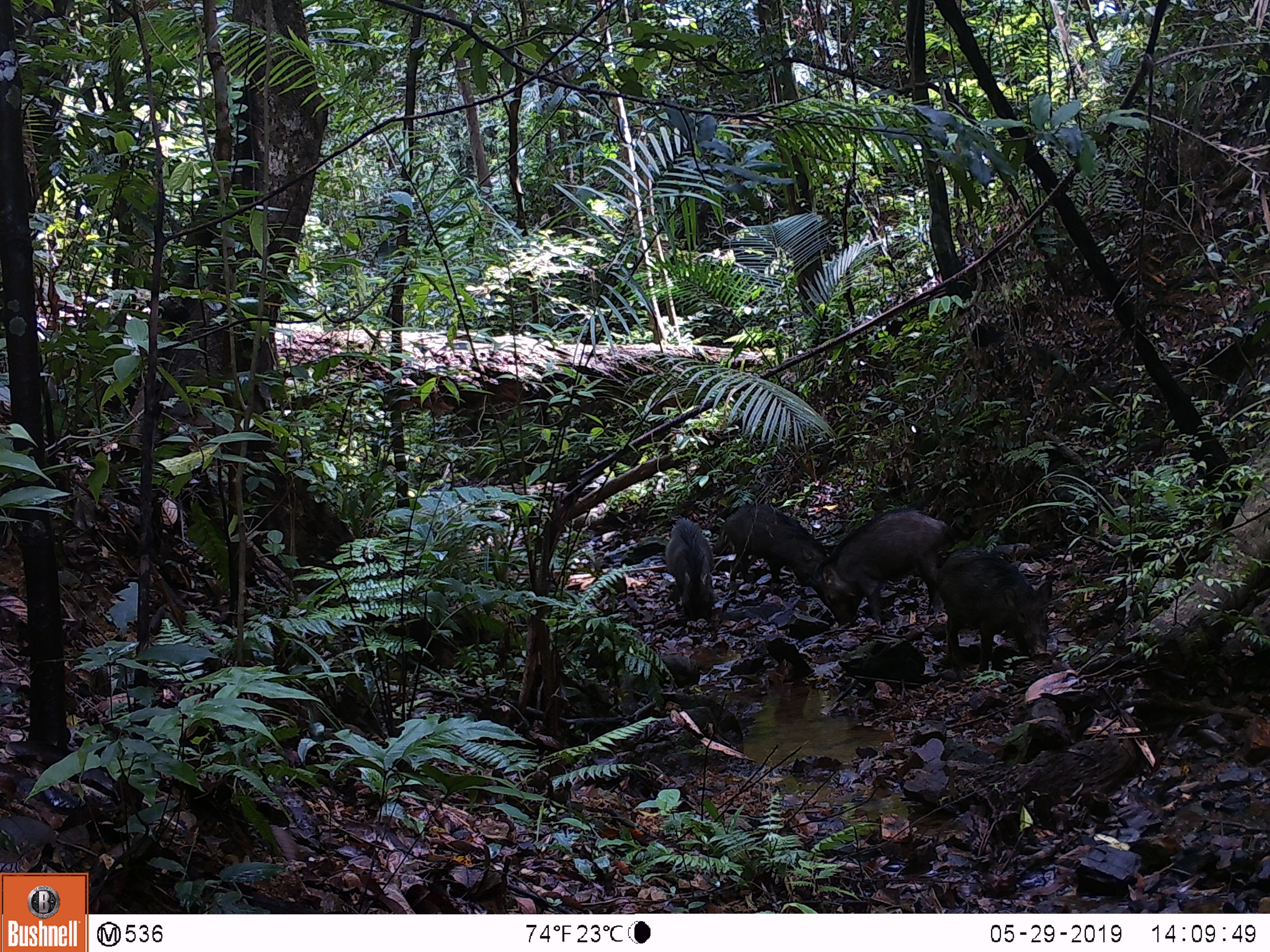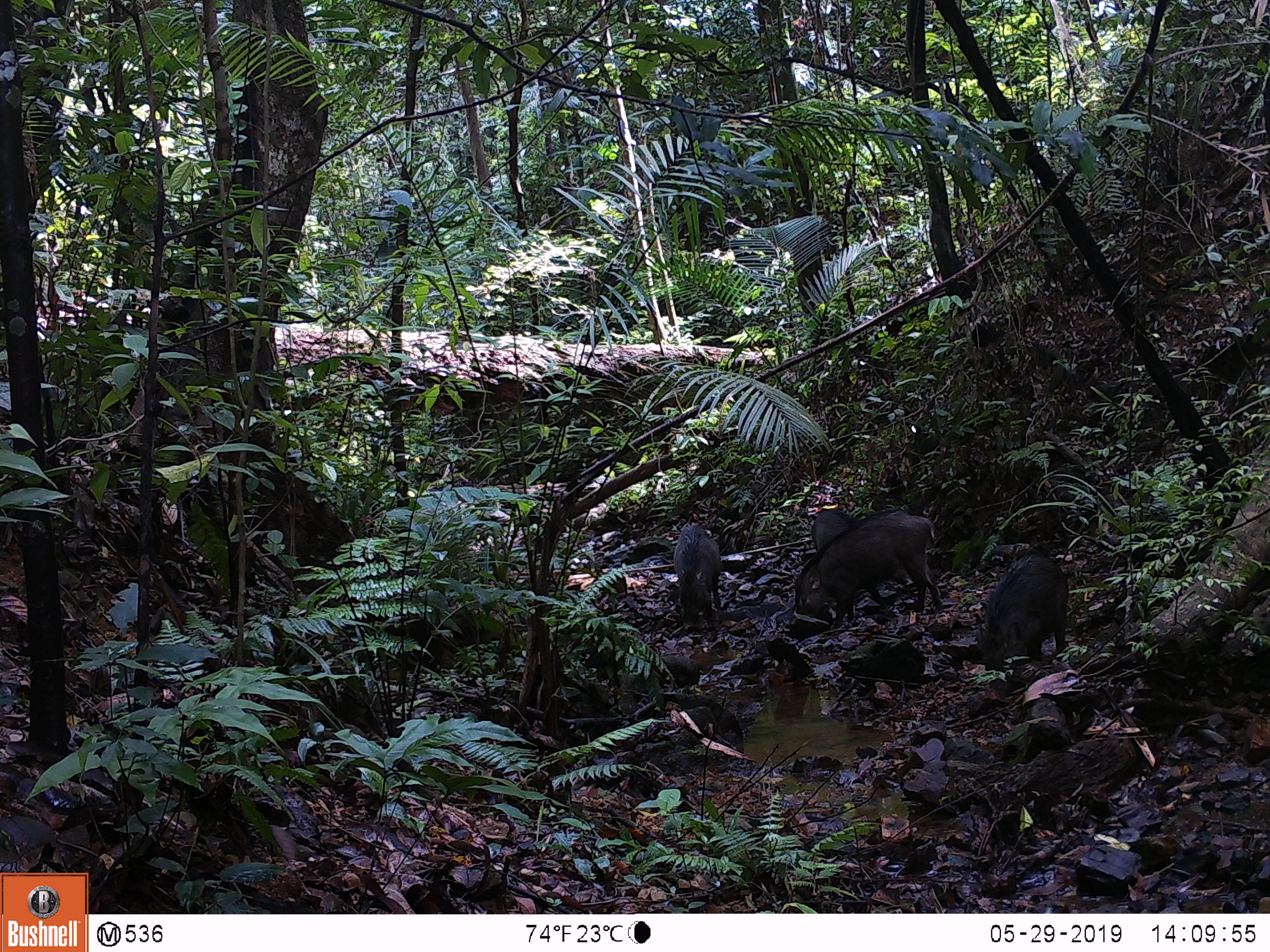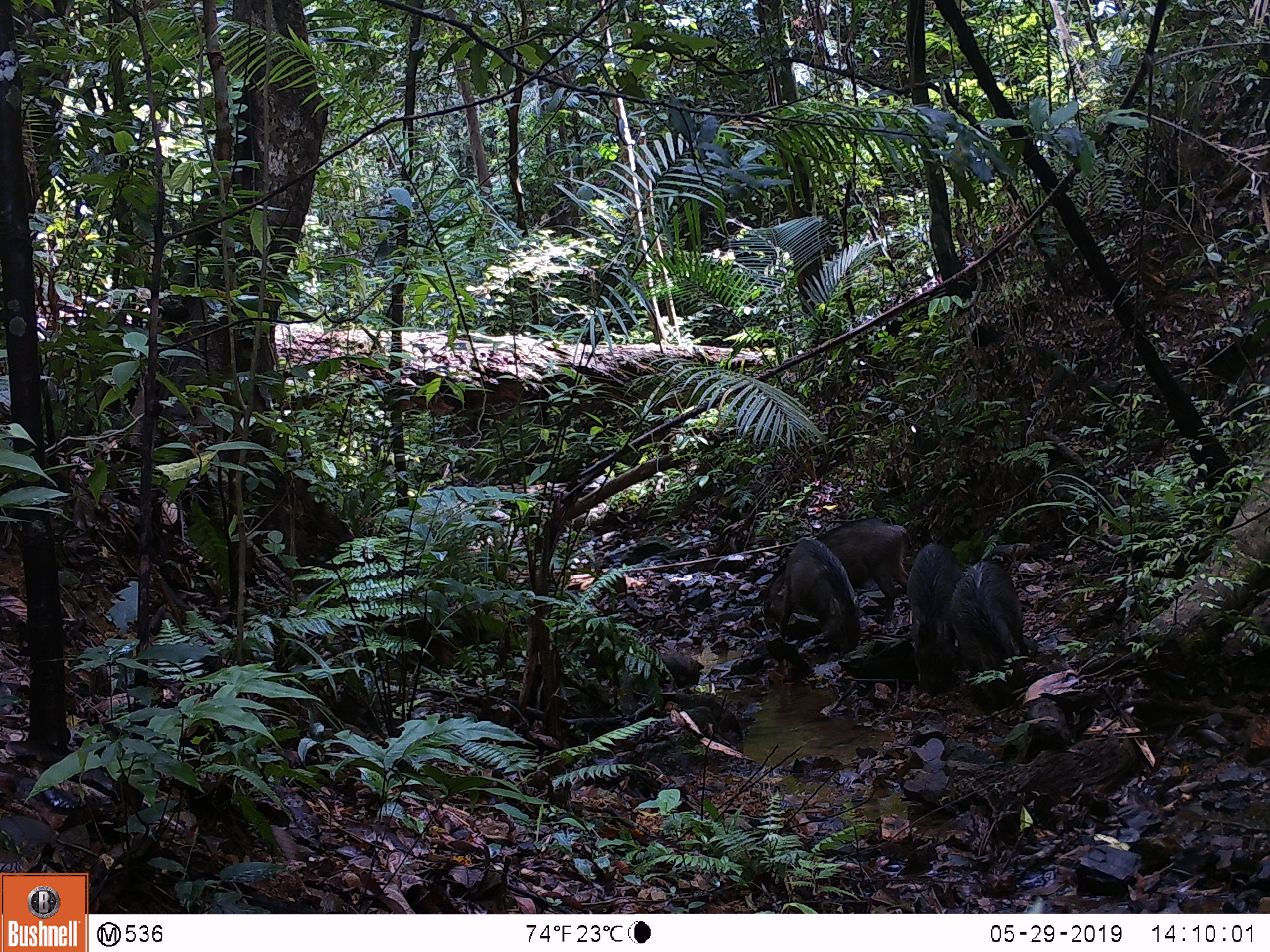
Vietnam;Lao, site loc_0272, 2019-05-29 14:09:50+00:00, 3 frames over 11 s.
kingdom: Animalia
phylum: Chordata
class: Mammalia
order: Artiodactyla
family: Suidae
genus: Sus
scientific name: Sus scrofa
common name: eurasian wild pig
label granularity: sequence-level